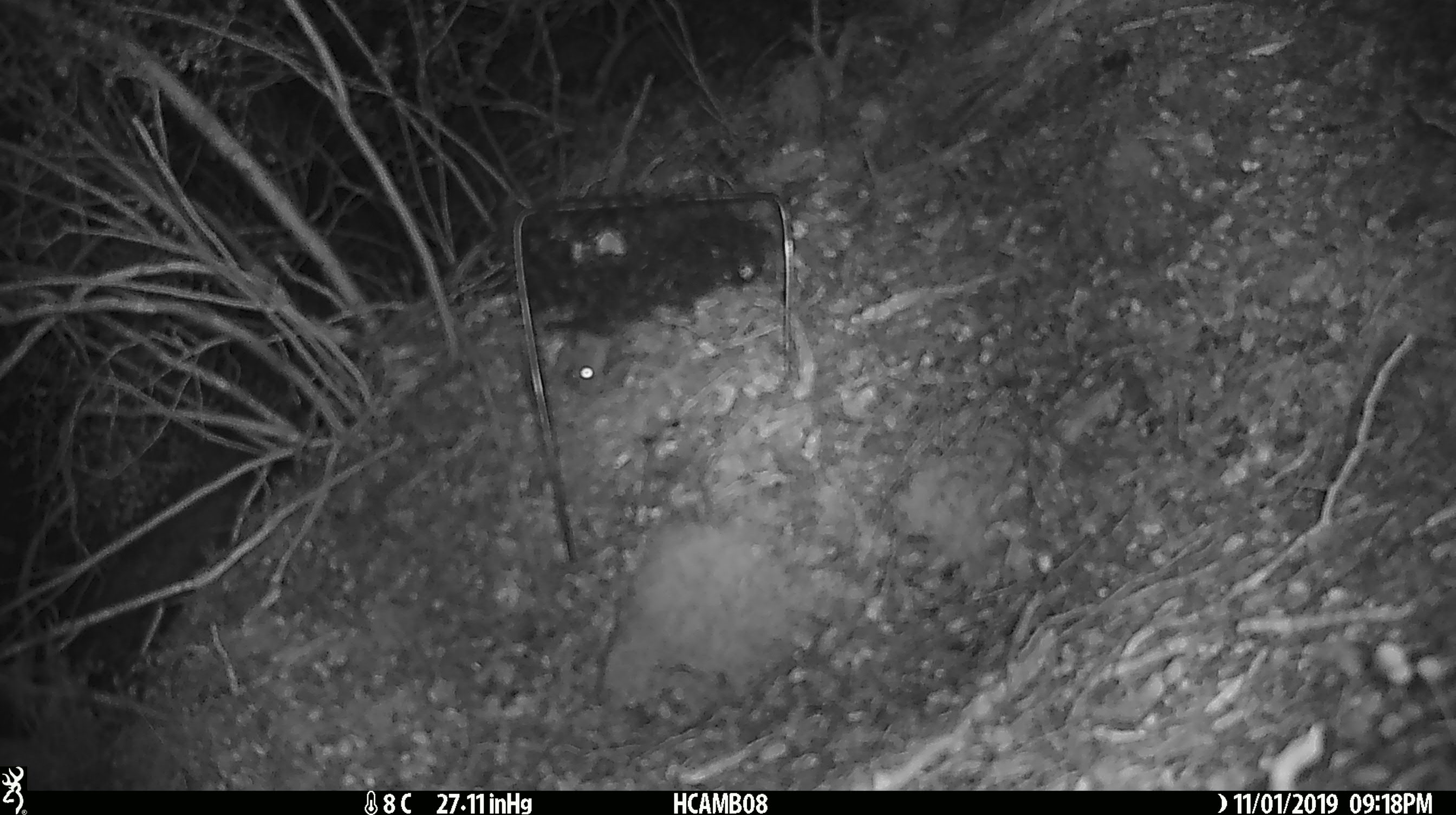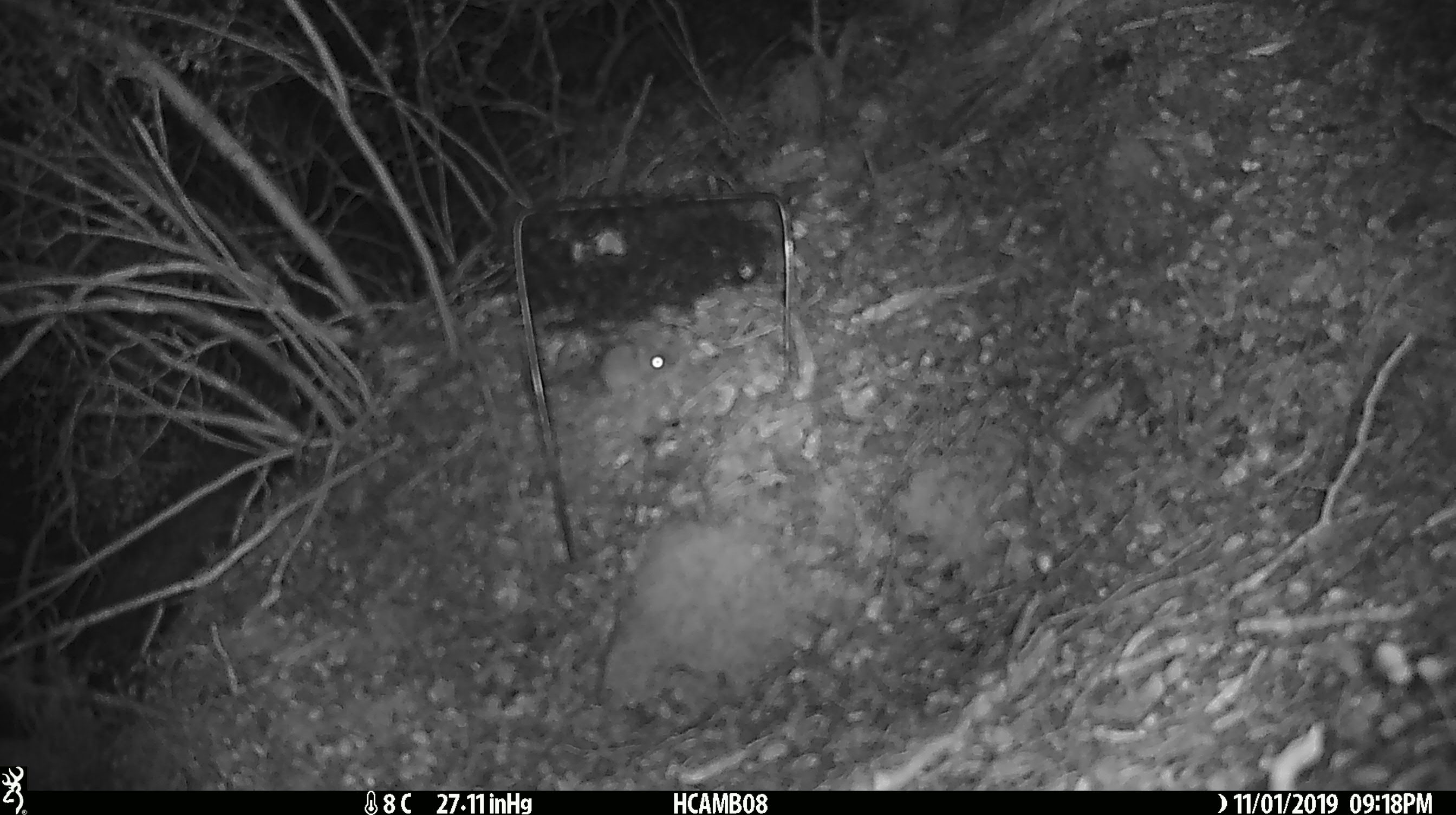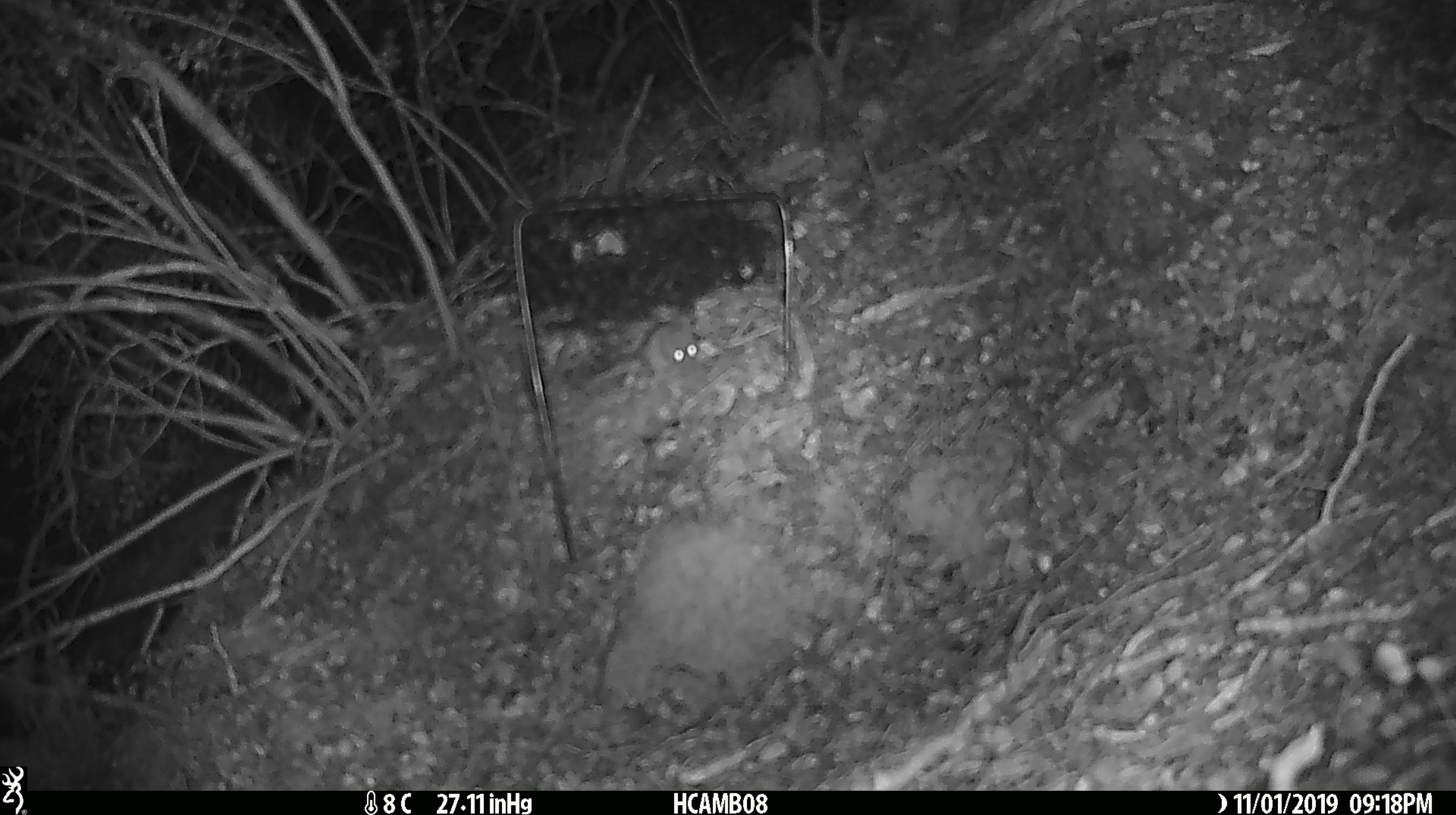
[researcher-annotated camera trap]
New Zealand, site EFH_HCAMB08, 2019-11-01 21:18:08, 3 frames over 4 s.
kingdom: Animalia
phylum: Chordata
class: Mammalia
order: Rodentia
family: Muridae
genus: Mus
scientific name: Mus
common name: mouse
Mouse (Mus).